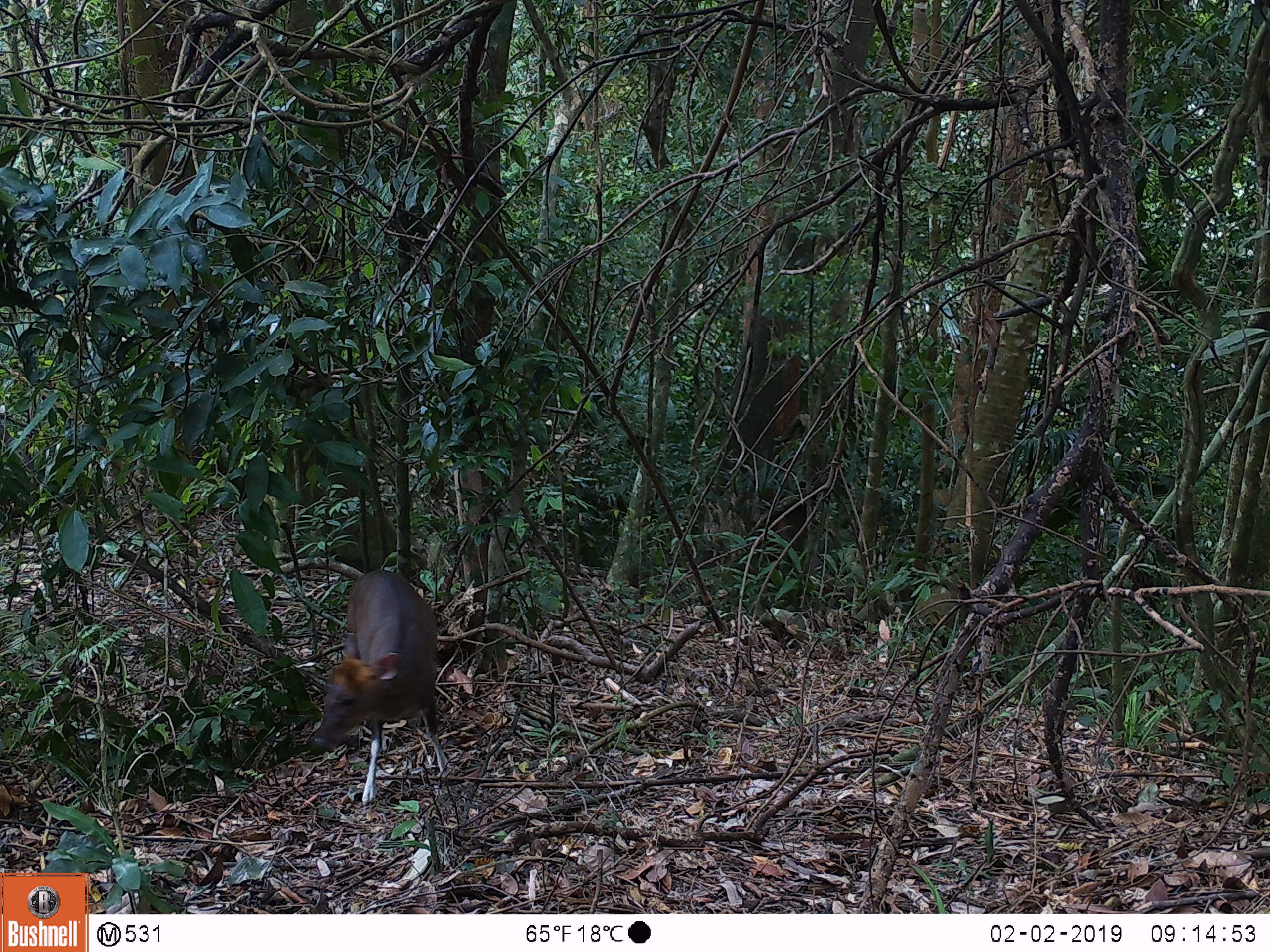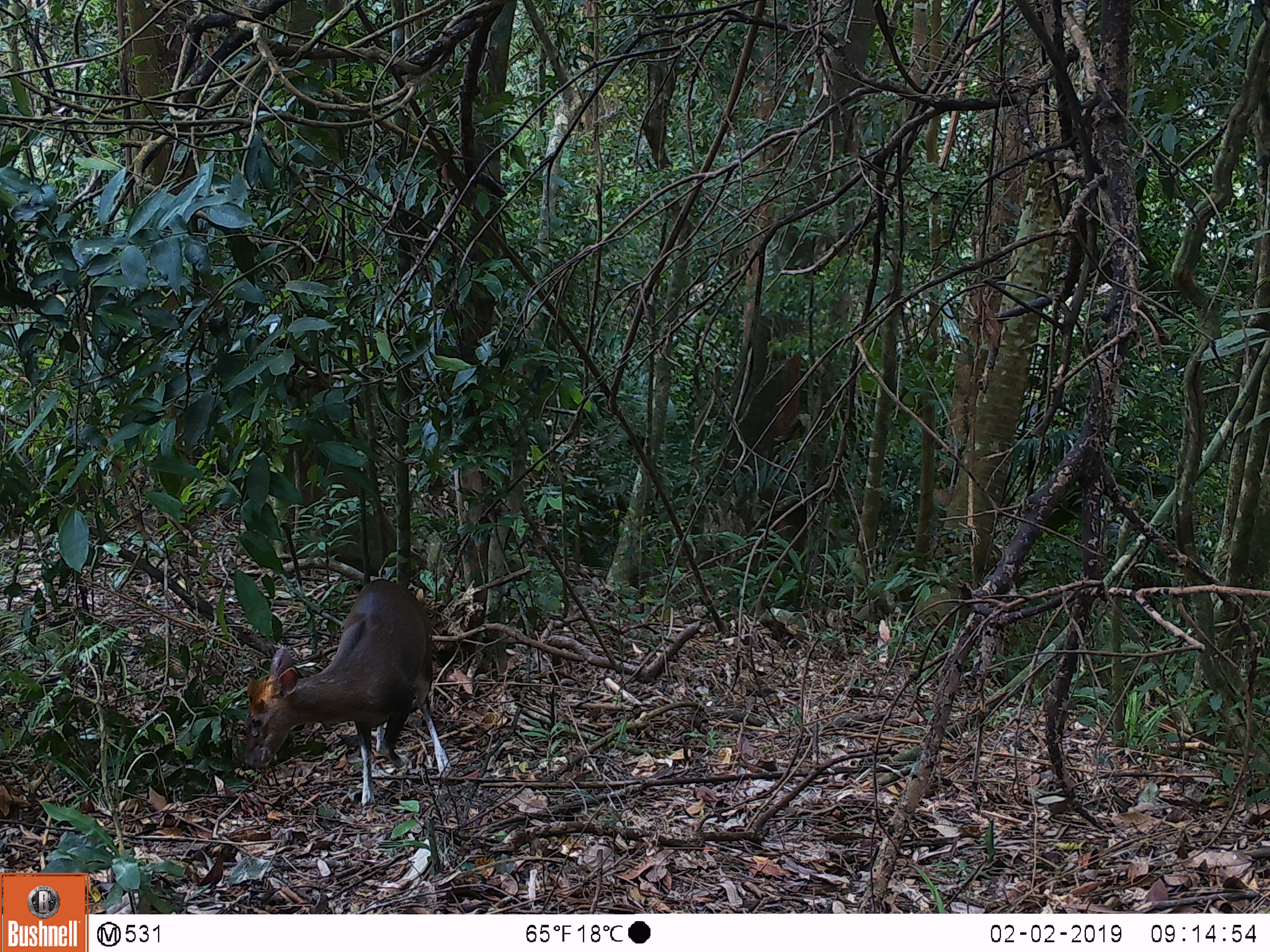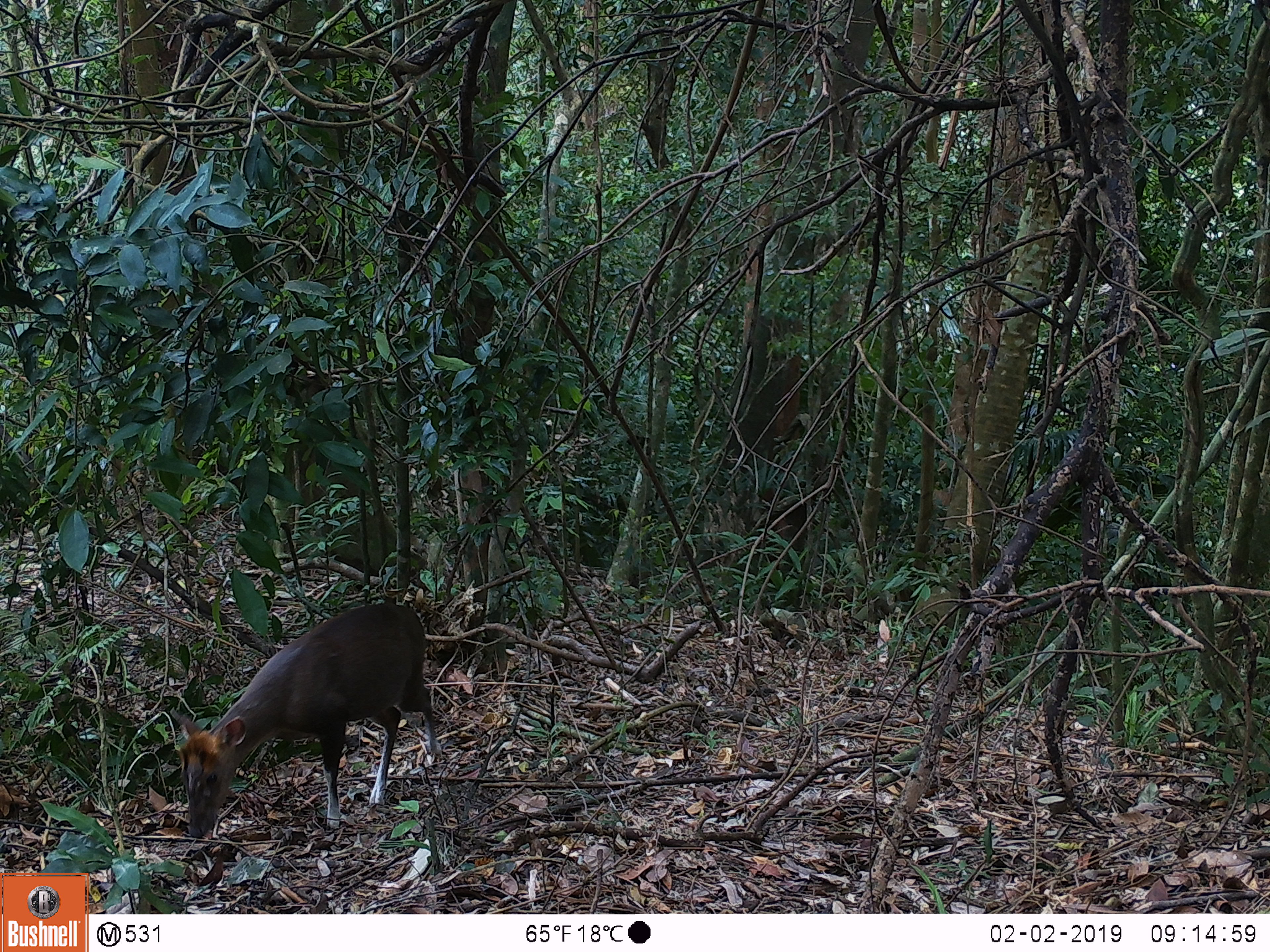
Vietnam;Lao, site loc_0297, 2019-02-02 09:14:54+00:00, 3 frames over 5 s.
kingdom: Animalia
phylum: Chordata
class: Mammalia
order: Artiodactyla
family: Cervidae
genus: Muntiacus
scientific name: Muntiacus rooseveltorum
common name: roosevelt's muntjac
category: roosevelts muntjac group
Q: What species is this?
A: Roosevelts muntjac group (roosevelt's muntjac) (Muntiacus rooseveltorum).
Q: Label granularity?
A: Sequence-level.